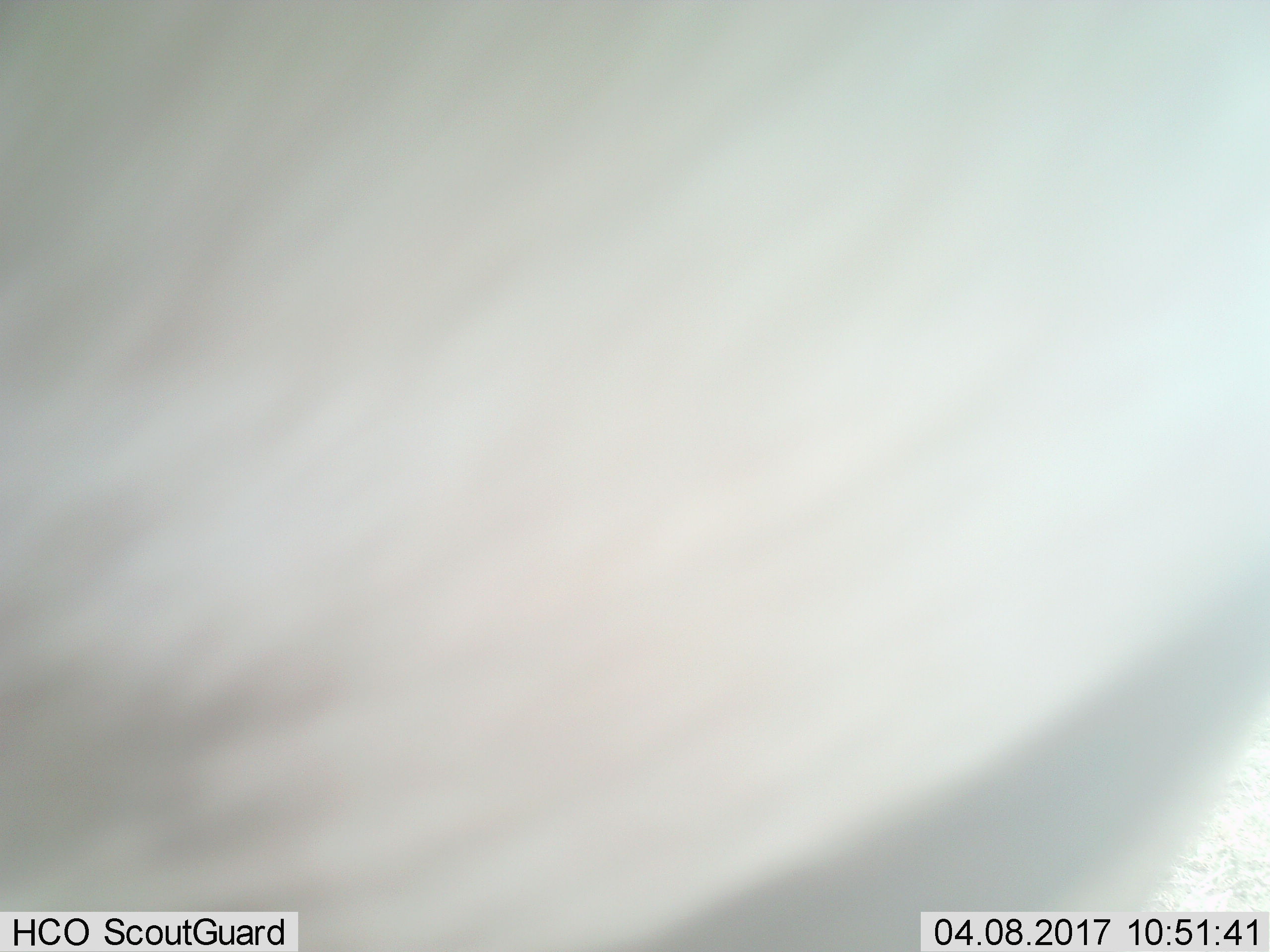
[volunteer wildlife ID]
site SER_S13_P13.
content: unidentified animal